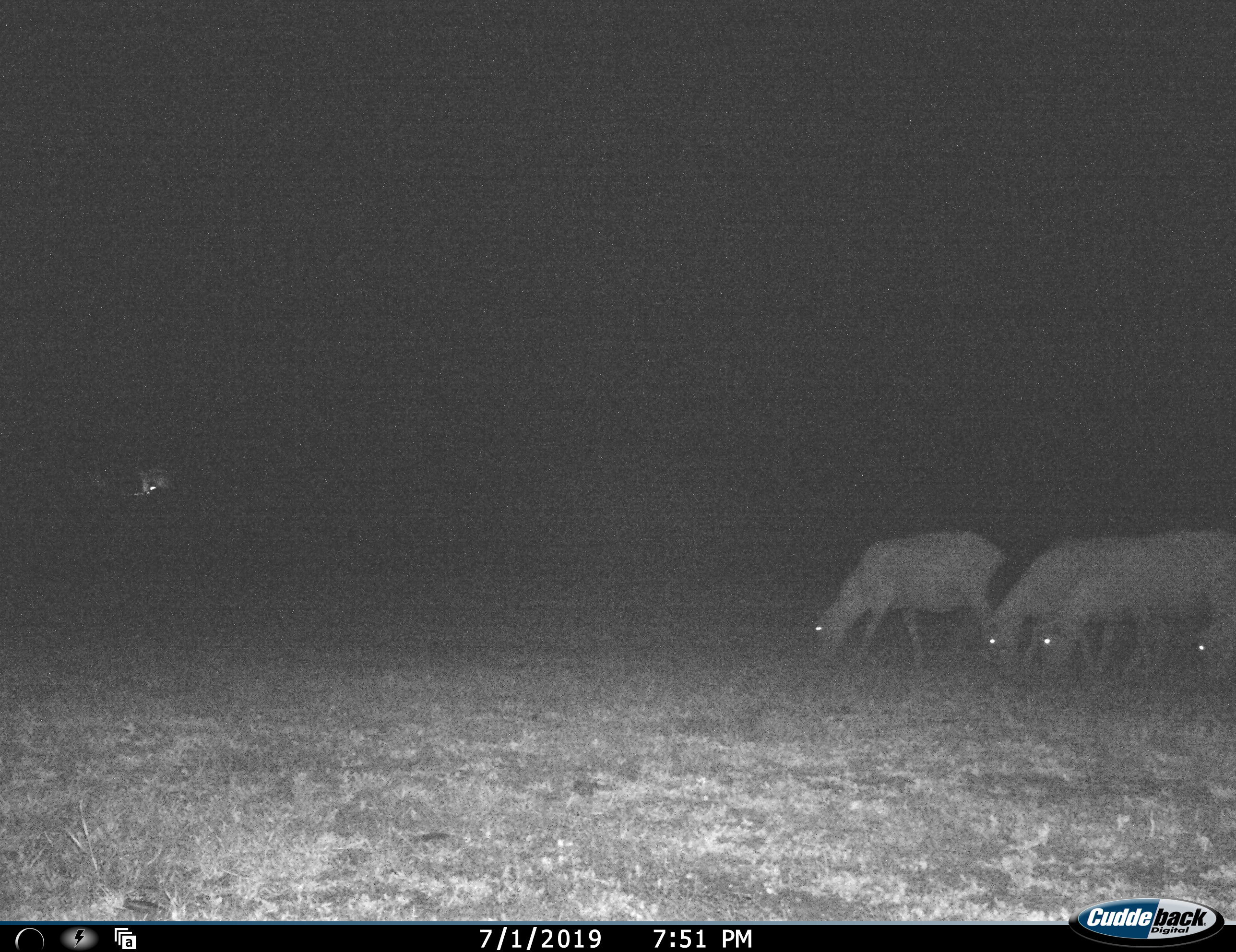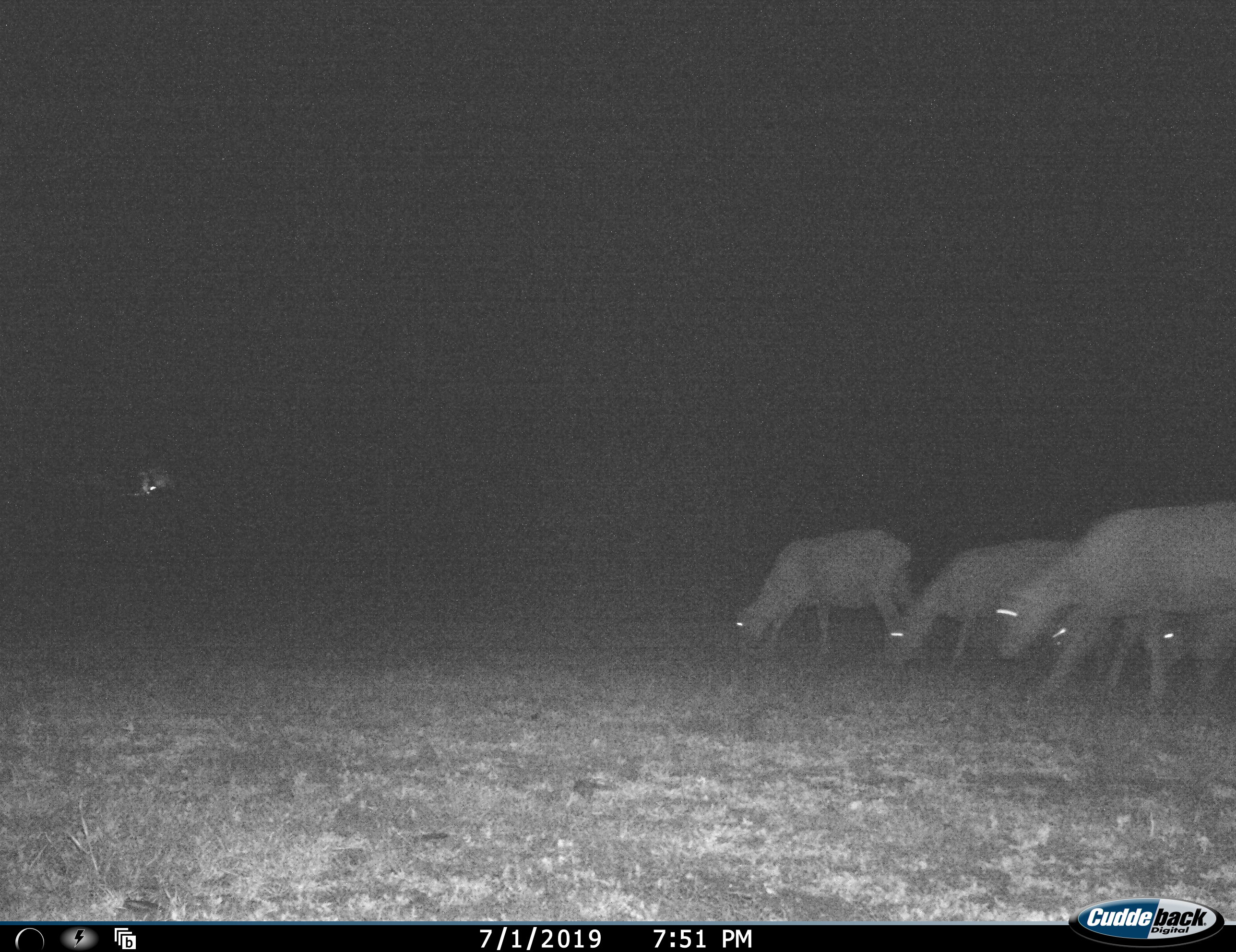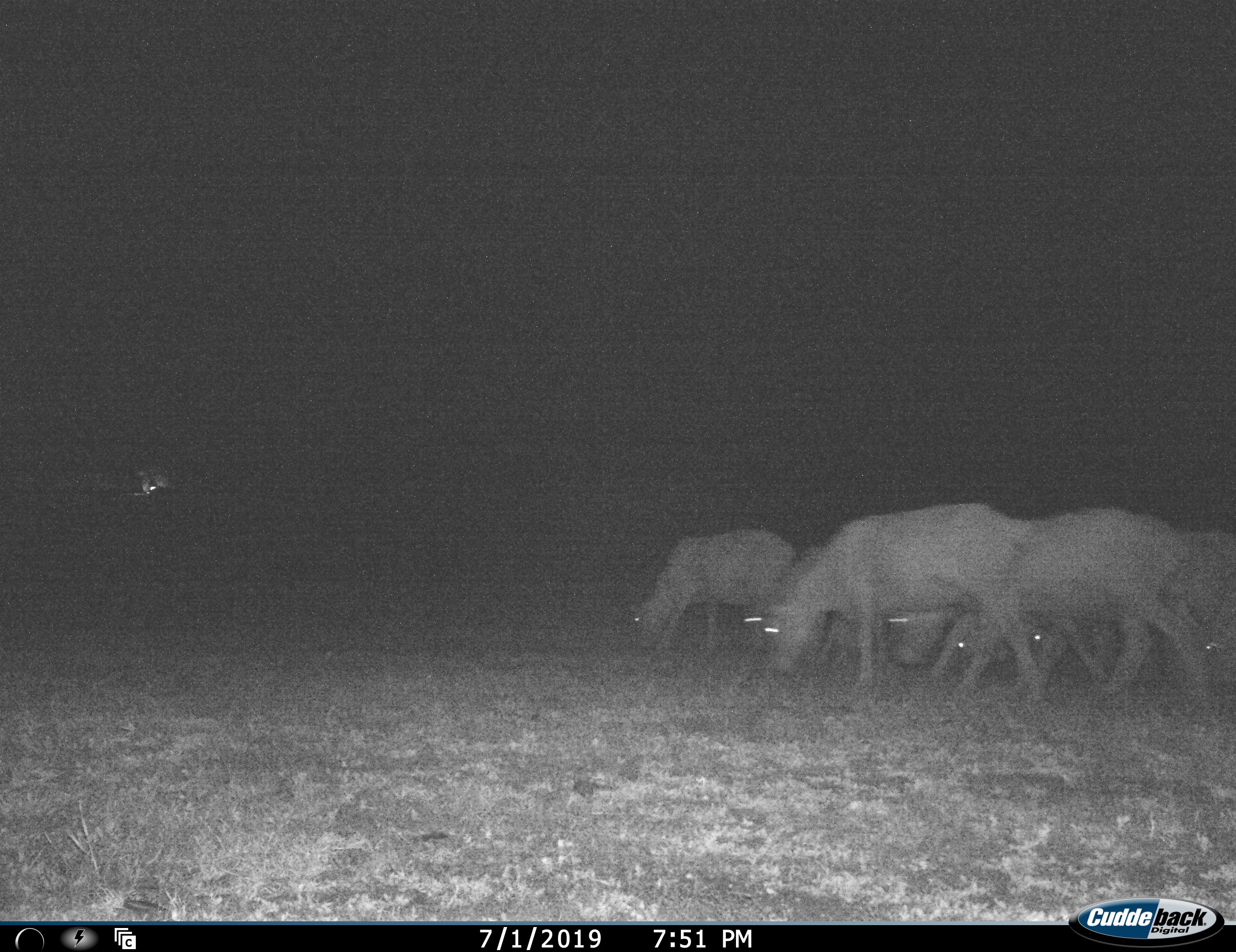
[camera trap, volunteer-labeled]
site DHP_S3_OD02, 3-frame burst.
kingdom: Animalia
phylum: Chordata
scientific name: Vertebrata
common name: domestic animal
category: domesticanimal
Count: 7.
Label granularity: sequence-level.